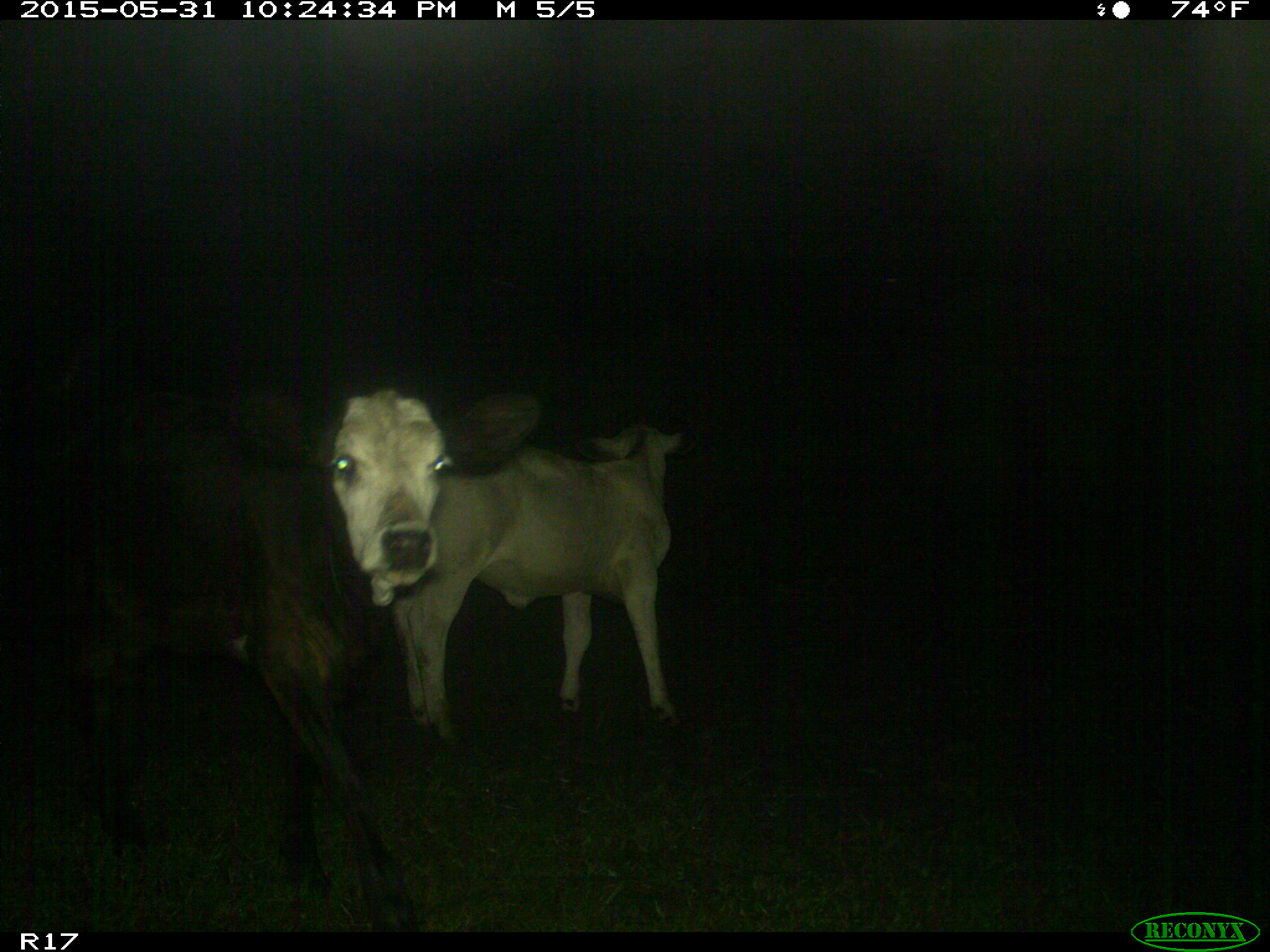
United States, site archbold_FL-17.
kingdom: Animalia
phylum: Chordata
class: Mammalia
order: Artiodactyla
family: Bovidae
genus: Bos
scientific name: Bos taurus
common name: domestic cow